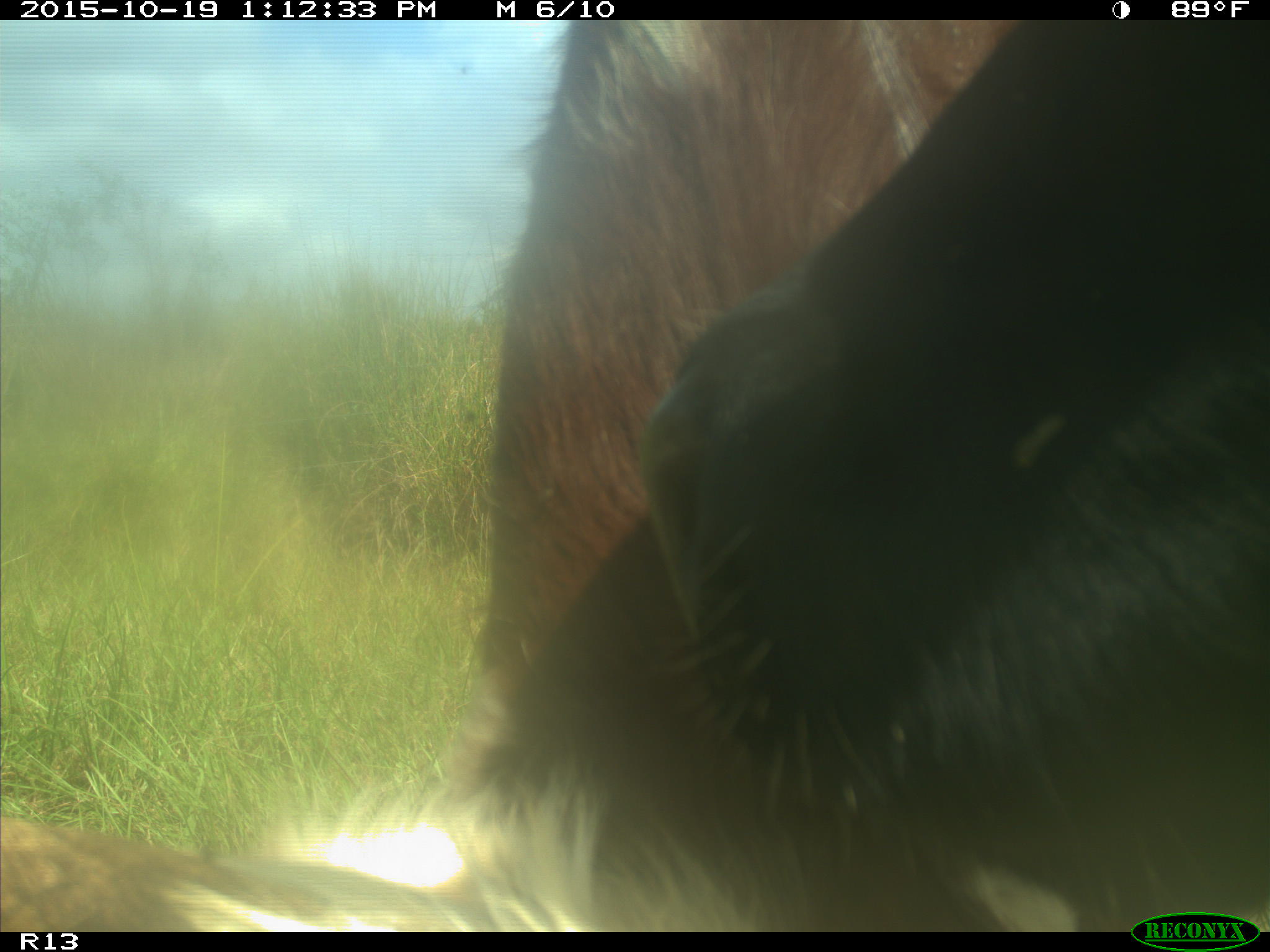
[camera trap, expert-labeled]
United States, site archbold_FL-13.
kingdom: Animalia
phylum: Chordata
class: Mammalia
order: Artiodactyla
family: Bovidae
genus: Bos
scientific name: Bos taurus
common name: domestic cow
Bos taurus (domestic cow).